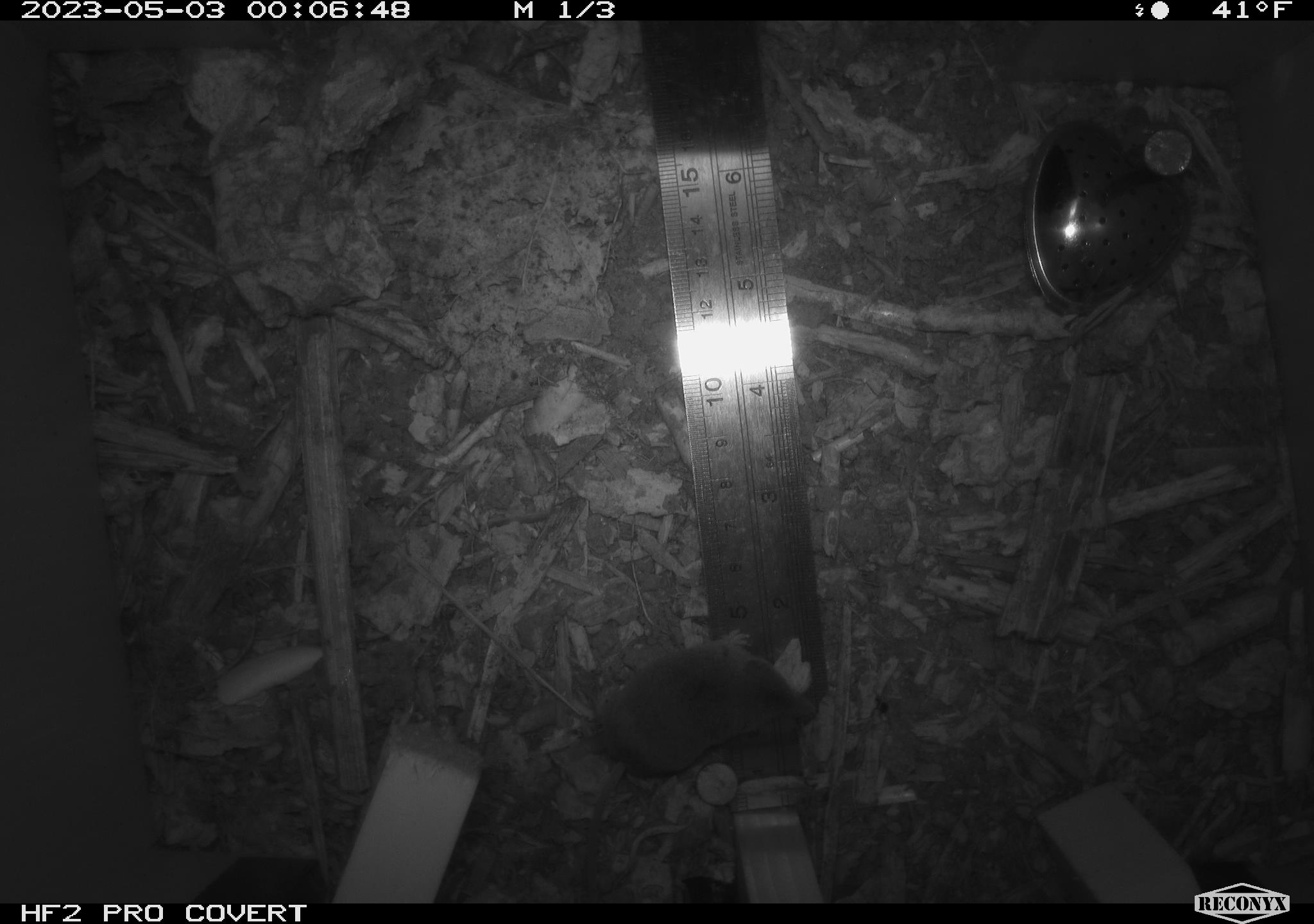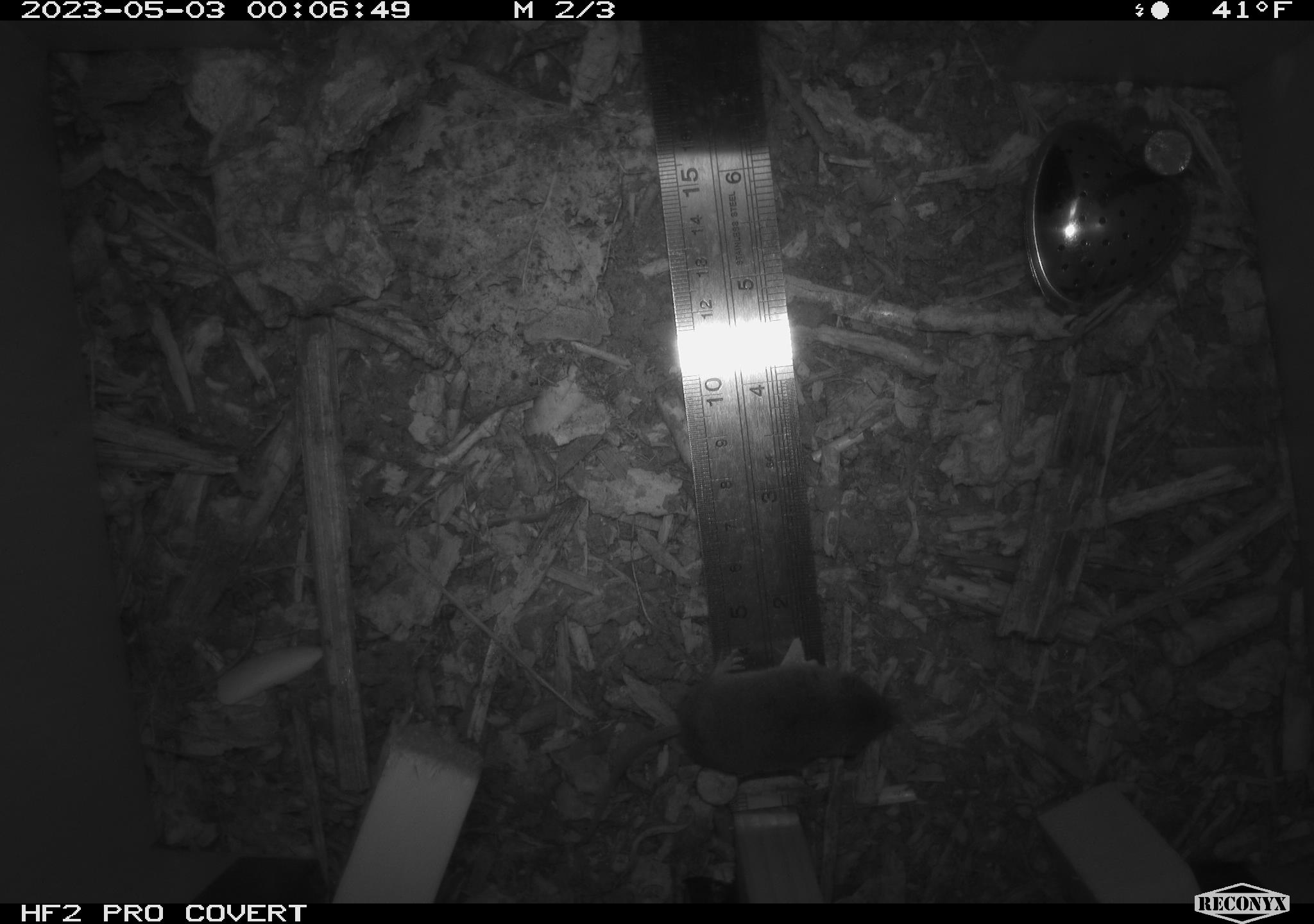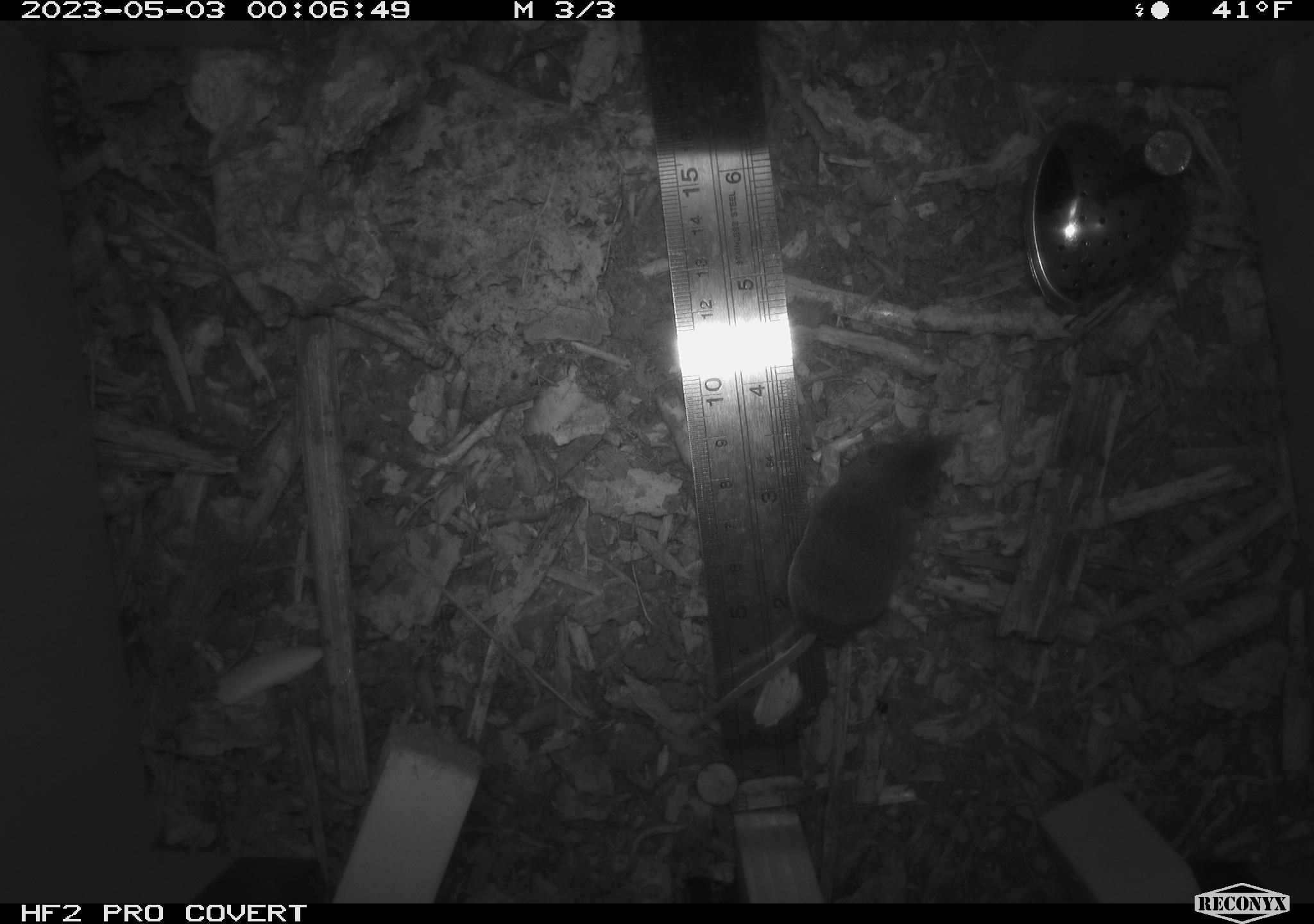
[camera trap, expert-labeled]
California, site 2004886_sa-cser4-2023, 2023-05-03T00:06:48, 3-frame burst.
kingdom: Animalia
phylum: Chordata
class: Mammalia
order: Eulipotyphla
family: Soricidae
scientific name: Soricidae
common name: shrews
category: soricidae family